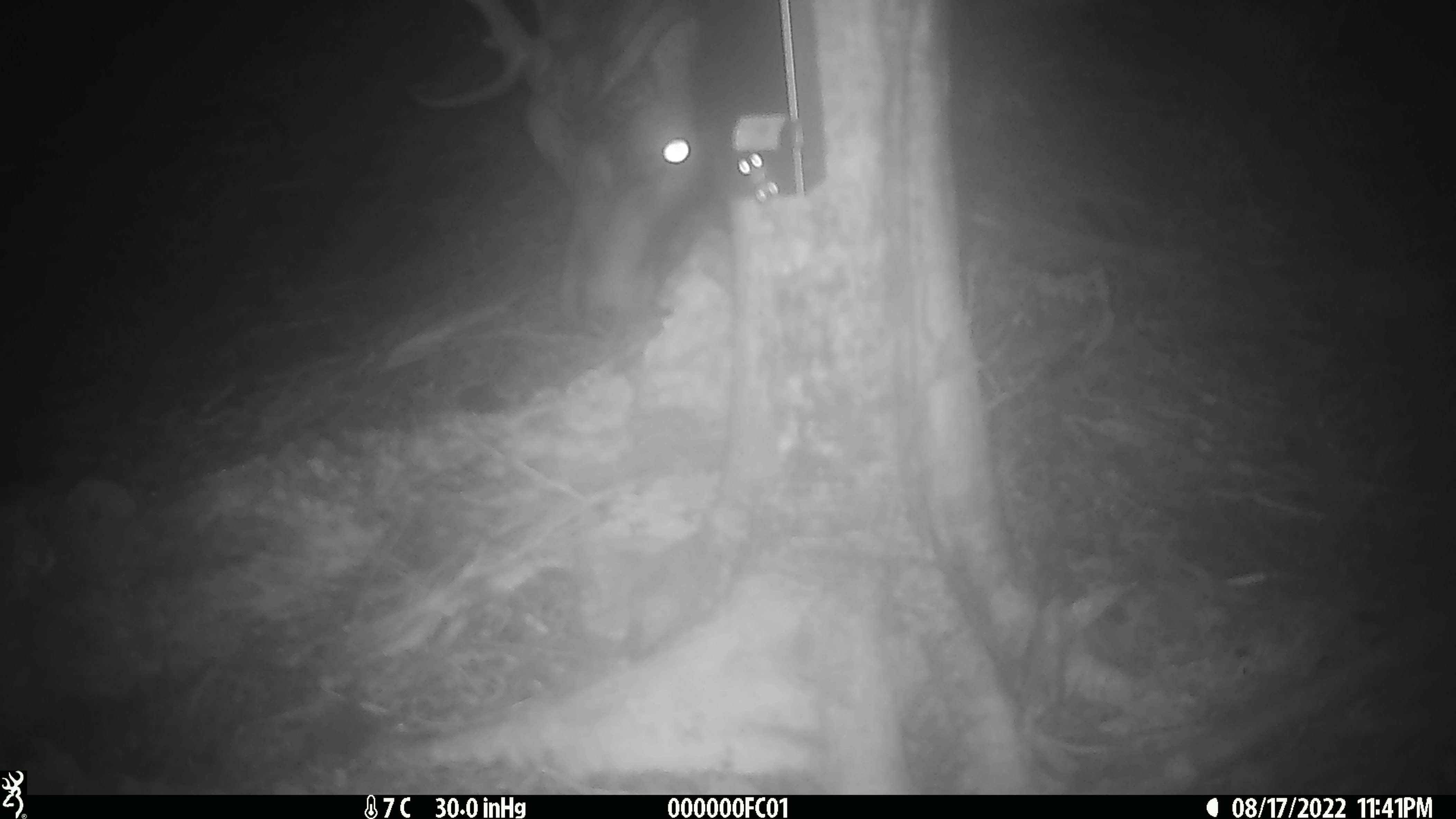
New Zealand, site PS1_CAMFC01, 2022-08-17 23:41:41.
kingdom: Animalia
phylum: Chordata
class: Mammalia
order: Artiodactyla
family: Cervidae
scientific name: Cervidae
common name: deer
Deer (Cervidae).